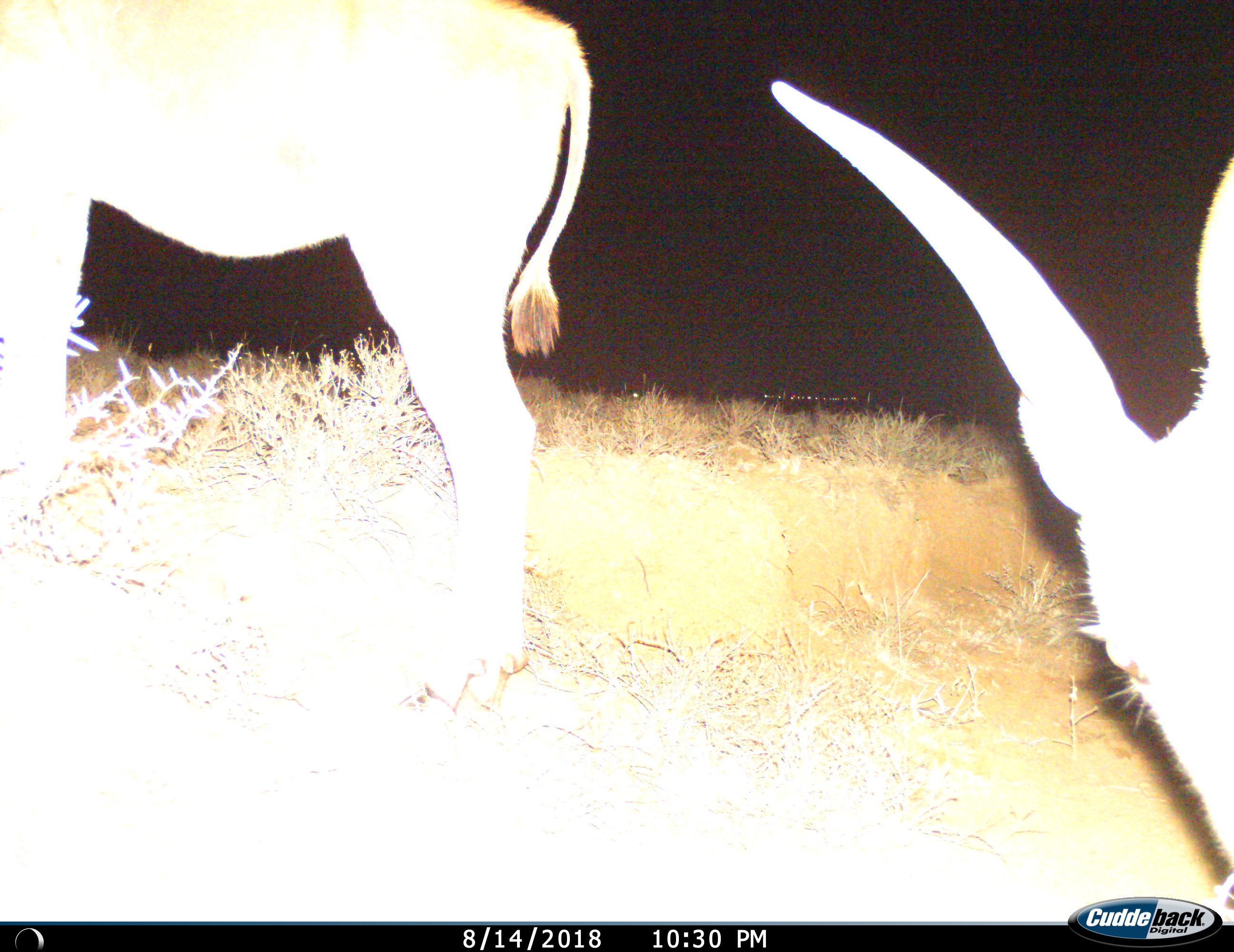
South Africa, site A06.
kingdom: Animalia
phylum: Chordata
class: Mammalia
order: Artiodactyla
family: Bovidae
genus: Tragelaphus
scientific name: Tragelaphus oryx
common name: eland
Eland (Tragelaphus oryx), count 2. Behavior (volunteer vote fractions): standing 71%, resting 0%, moving 0%, interacting 0%. Young present (vote fraction): 14%. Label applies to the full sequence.